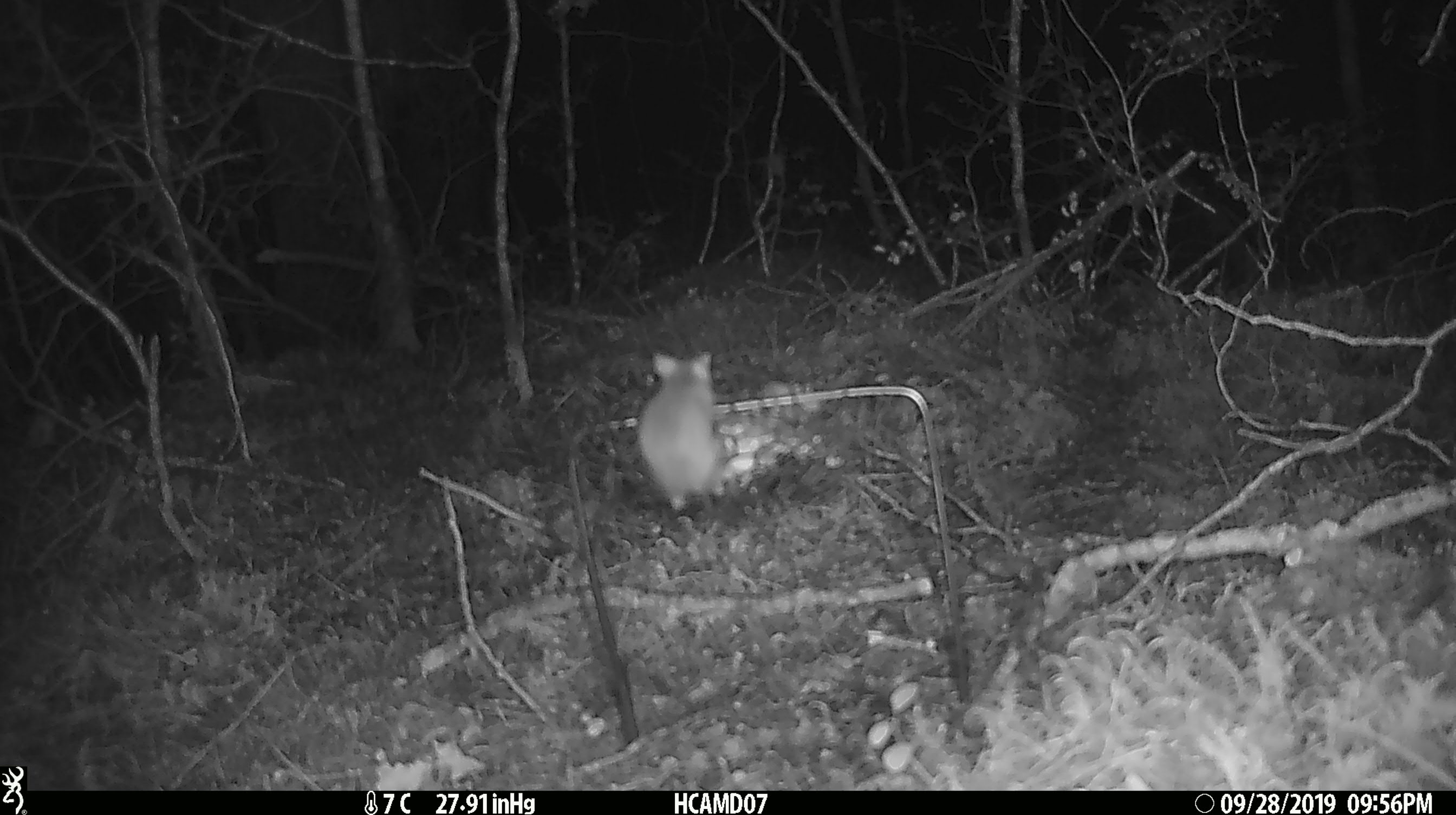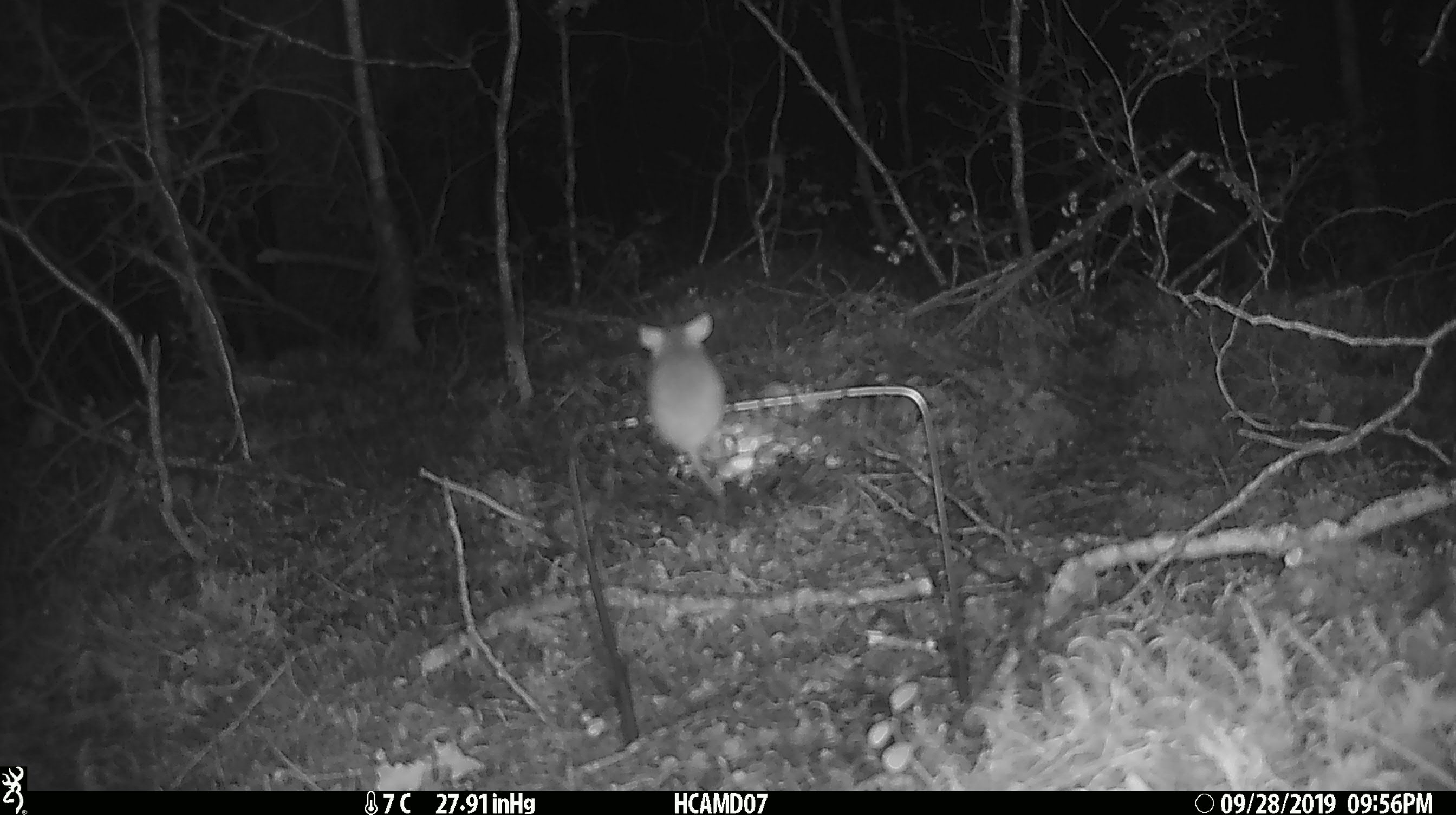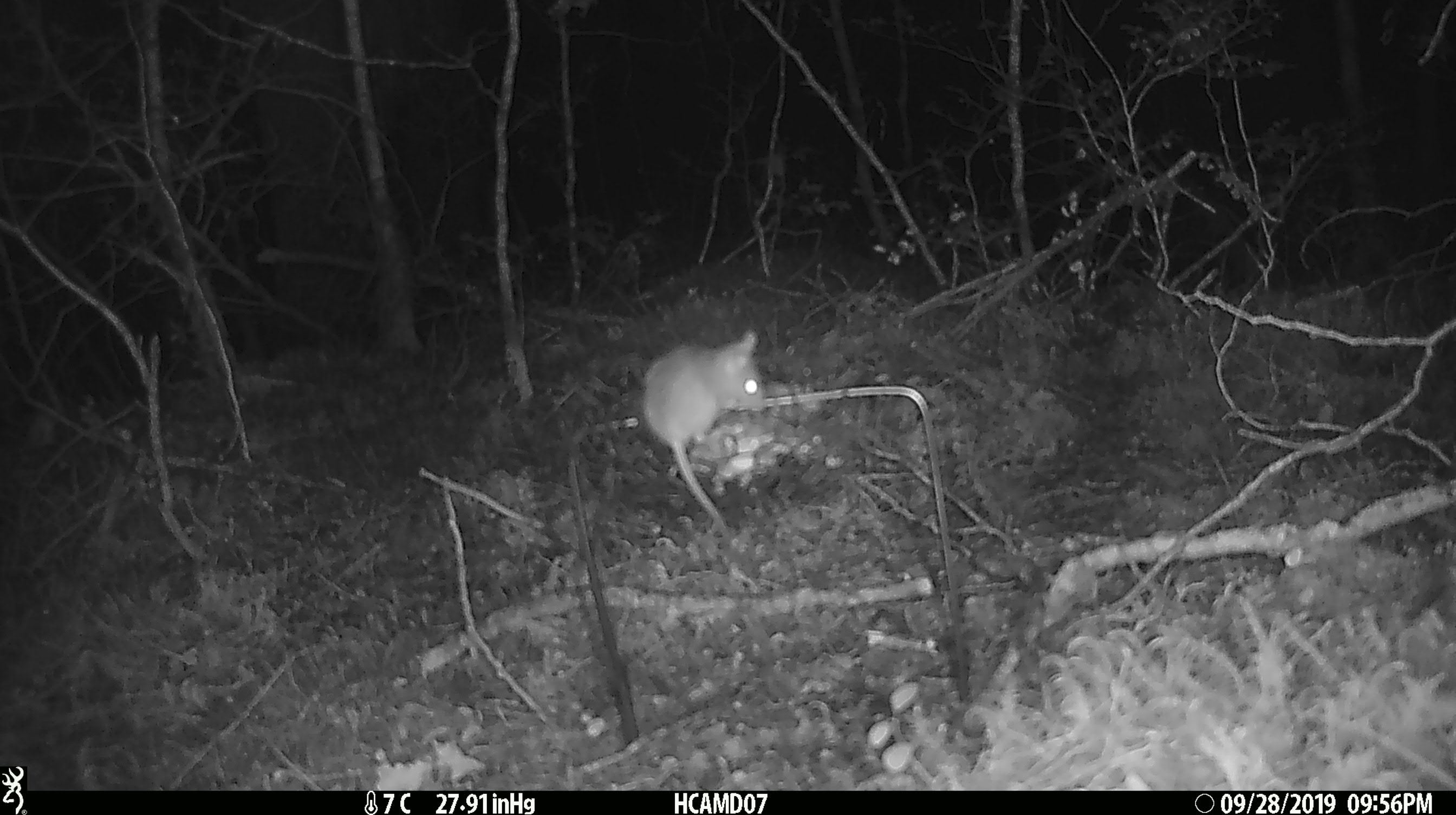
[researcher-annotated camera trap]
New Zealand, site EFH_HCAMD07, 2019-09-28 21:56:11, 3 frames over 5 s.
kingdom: Animalia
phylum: Chordata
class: Mammalia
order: Rodentia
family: Muridae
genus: Mus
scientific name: Mus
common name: mouse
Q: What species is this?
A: Mouse (Mus).